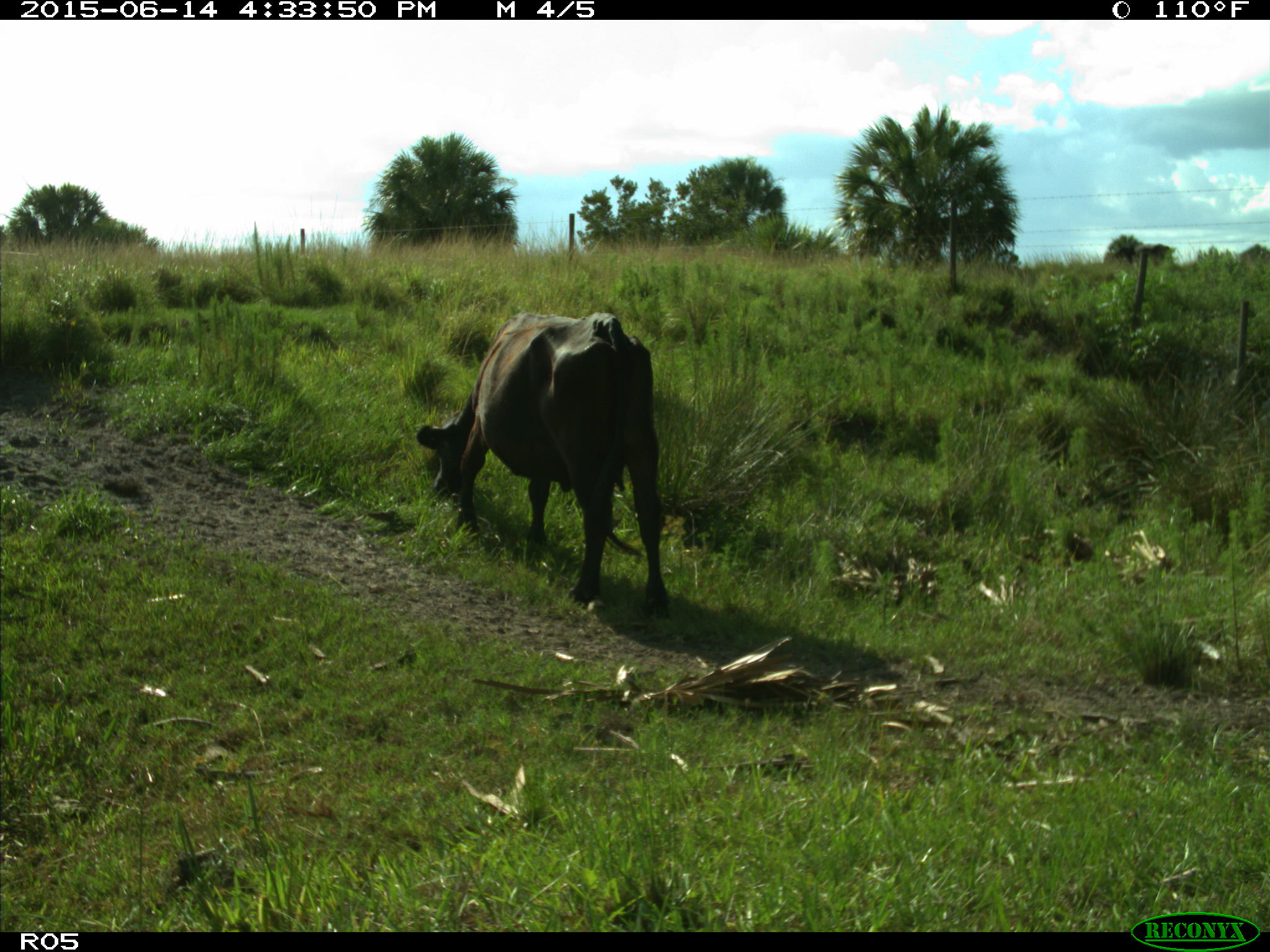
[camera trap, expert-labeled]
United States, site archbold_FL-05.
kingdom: Animalia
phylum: Chordata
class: Mammalia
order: Artiodactyla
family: Bovidae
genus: Bos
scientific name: Bos taurus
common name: domestic cow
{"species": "Bos taurus (domestic cow)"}